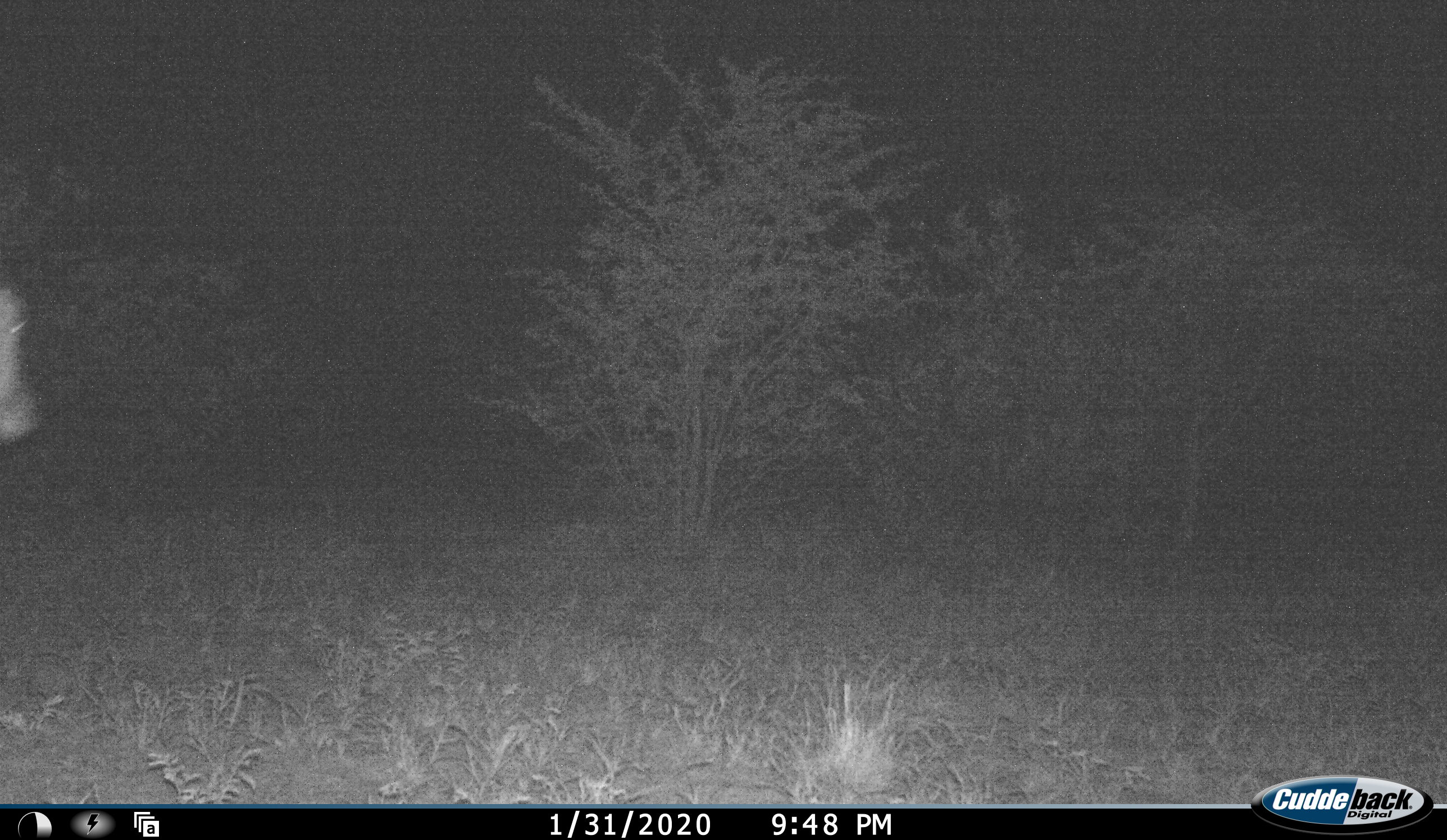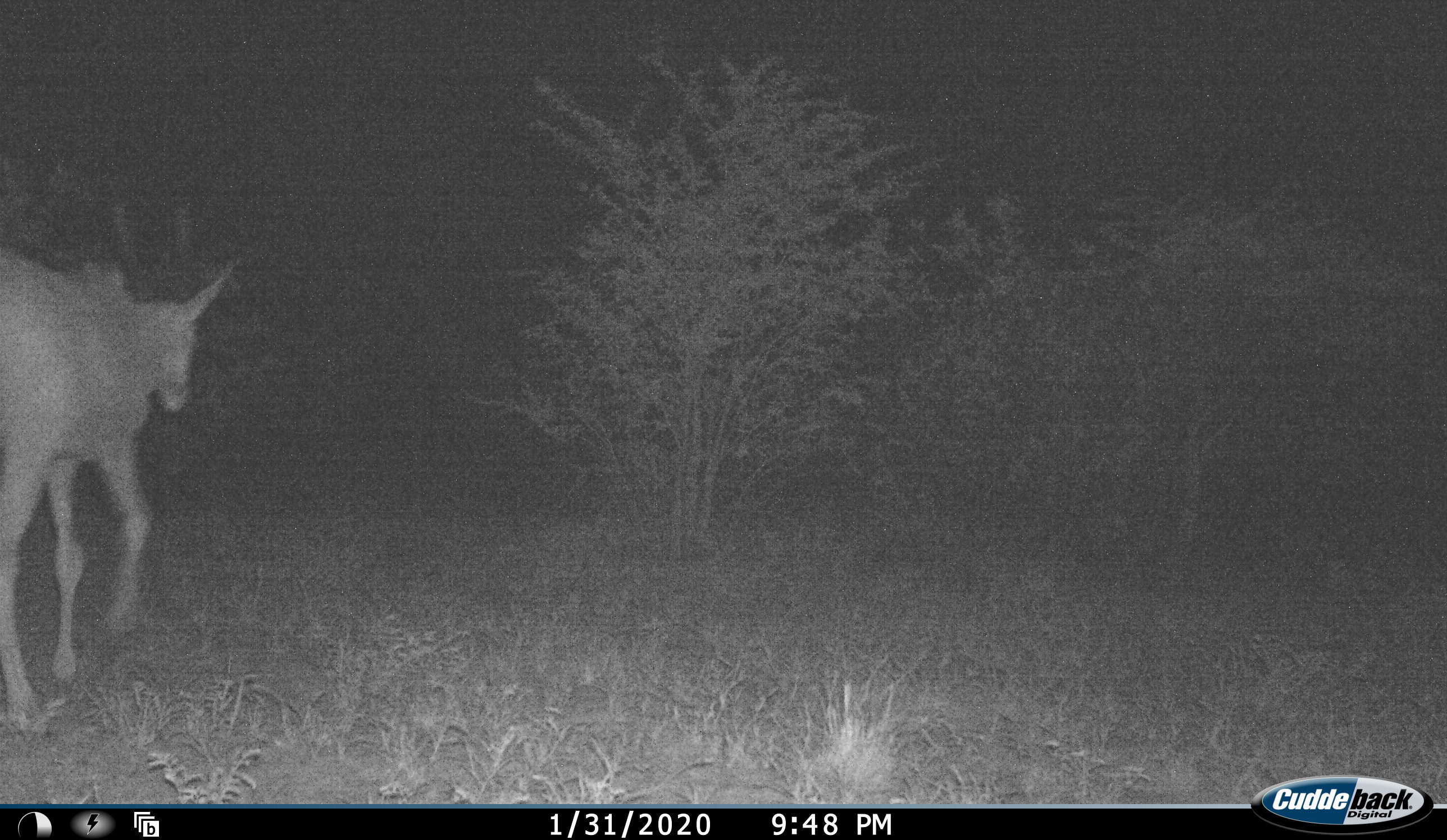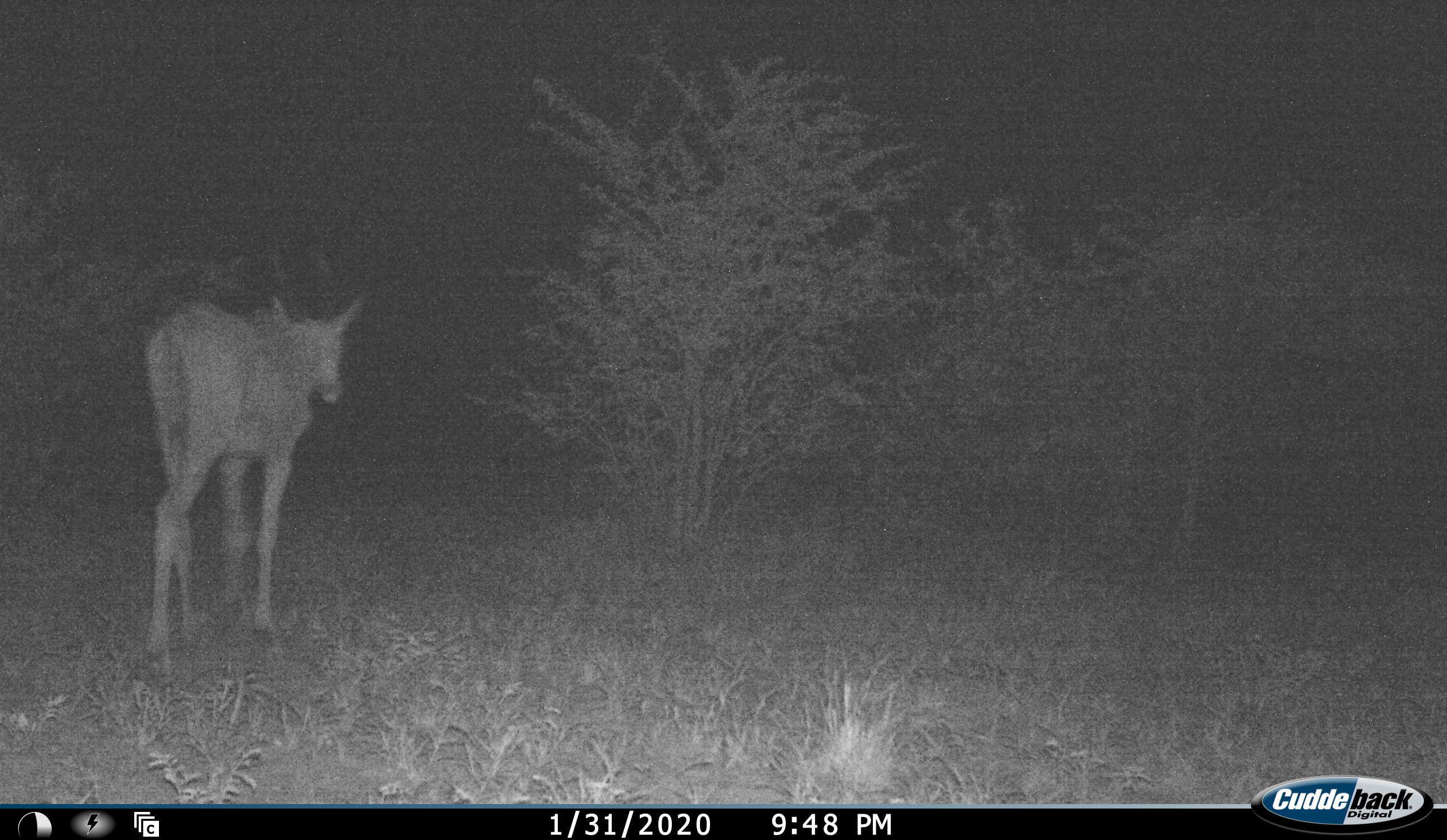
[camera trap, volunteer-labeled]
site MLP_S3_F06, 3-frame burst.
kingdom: Animalia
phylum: Chordata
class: Mammalia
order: Artiodactyla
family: Bovidae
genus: Tragelaphus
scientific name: Tragelaphus oryx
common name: eland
Eland (Tragelaphus oryx), count 1. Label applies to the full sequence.